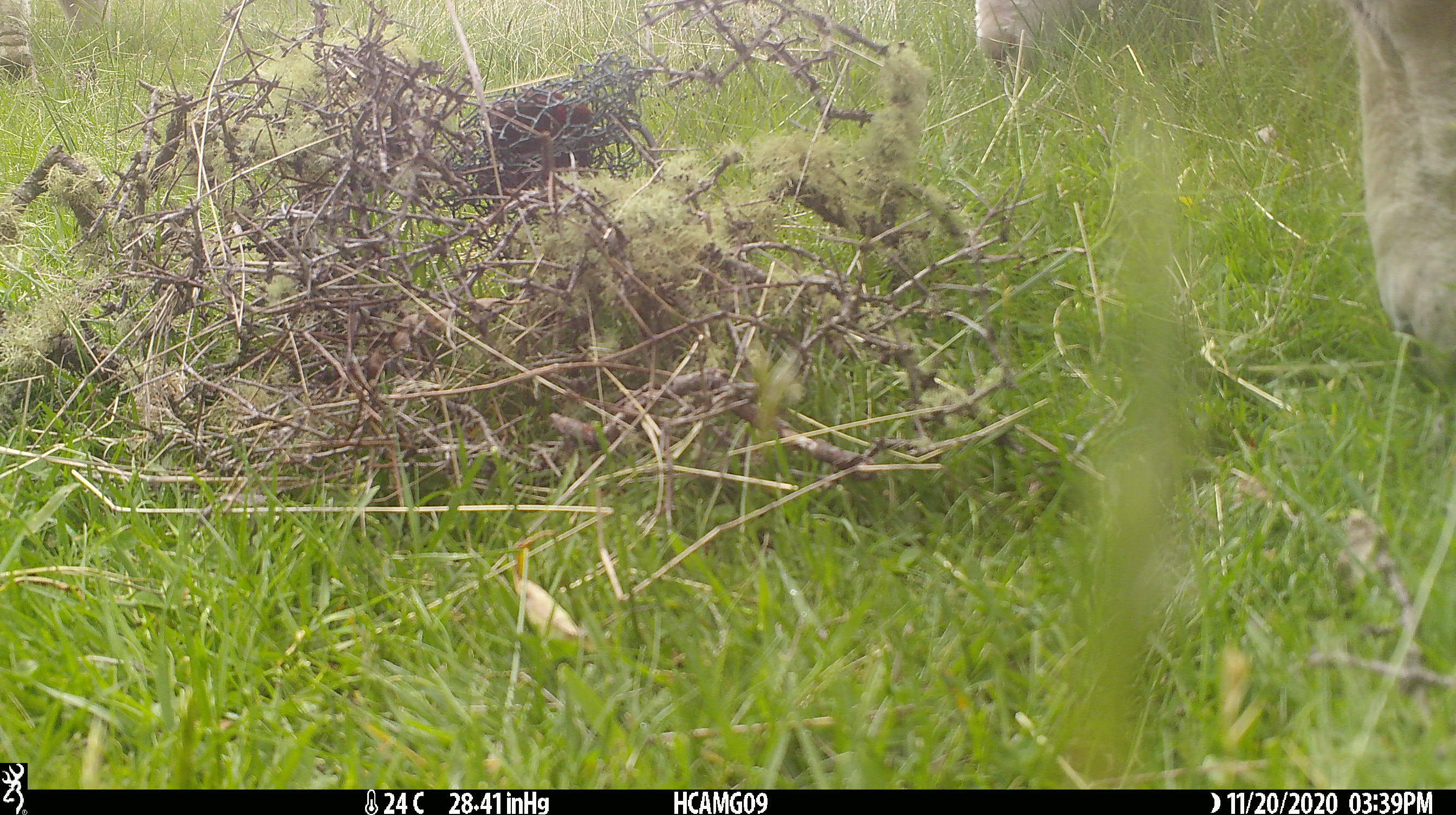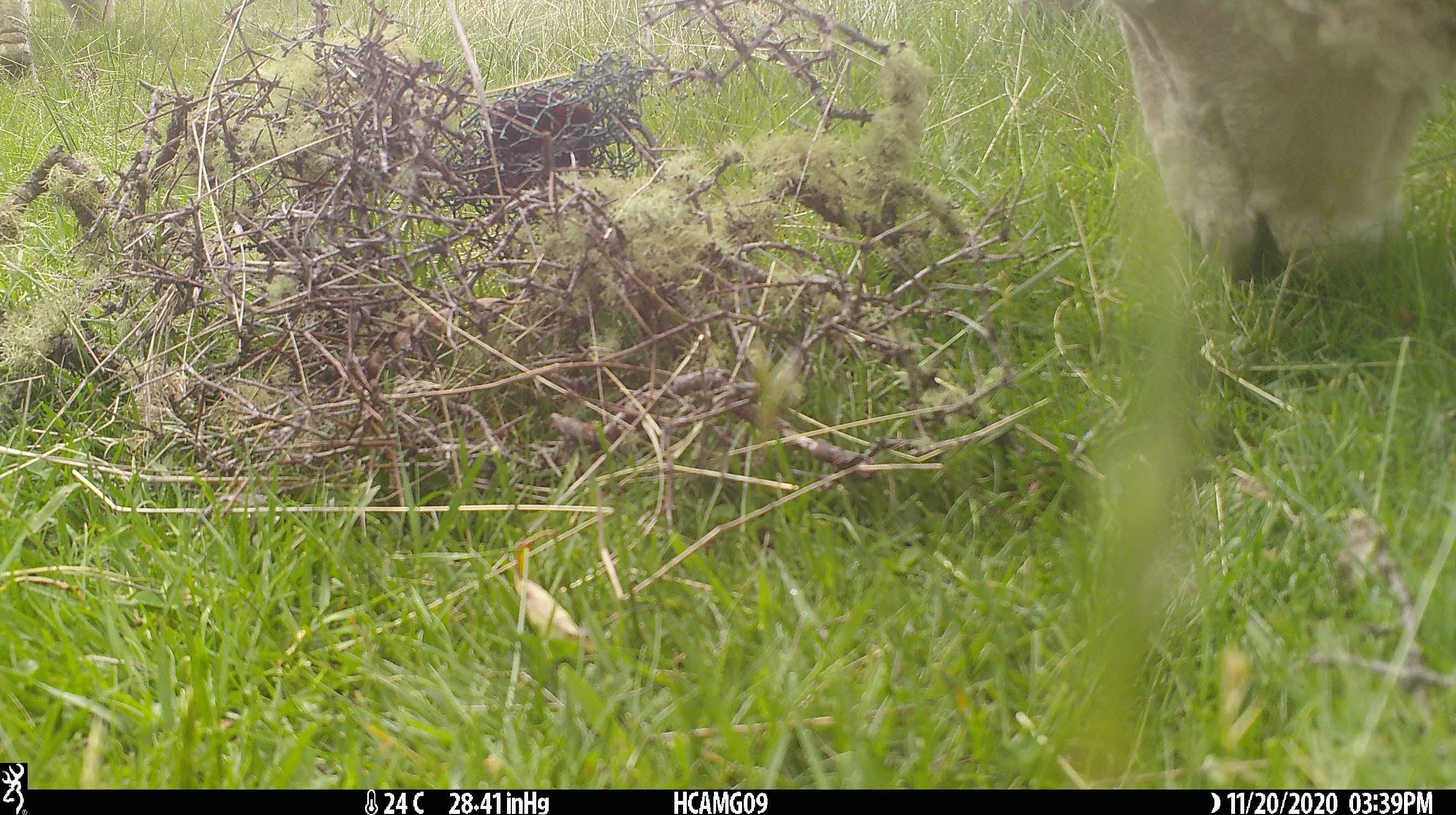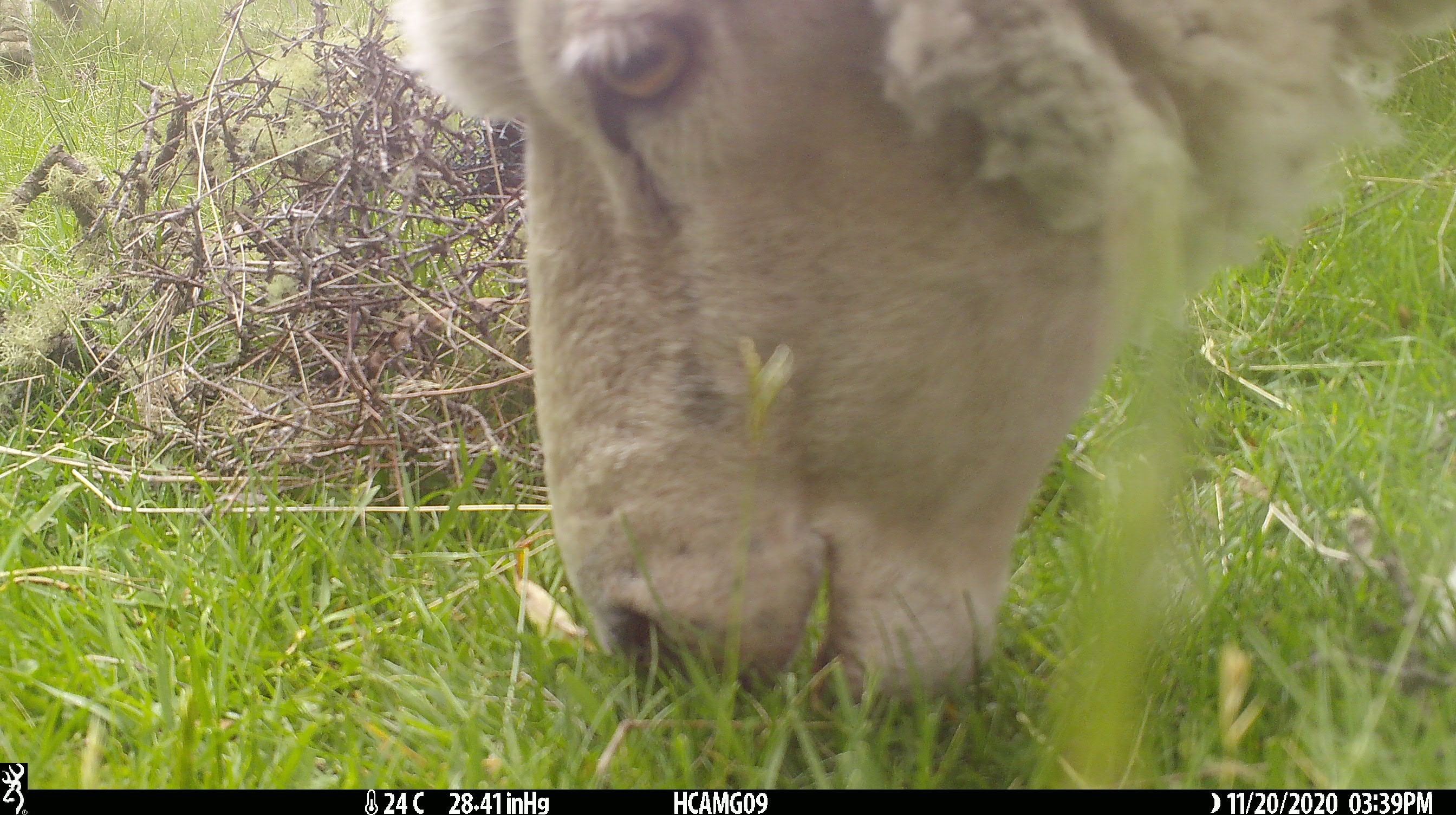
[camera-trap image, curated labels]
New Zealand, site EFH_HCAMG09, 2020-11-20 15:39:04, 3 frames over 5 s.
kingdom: Animalia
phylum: Chordata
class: Mammalia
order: Artiodactyla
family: Bovidae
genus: Ovis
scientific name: Ovis aries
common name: domestic sheep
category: sheep